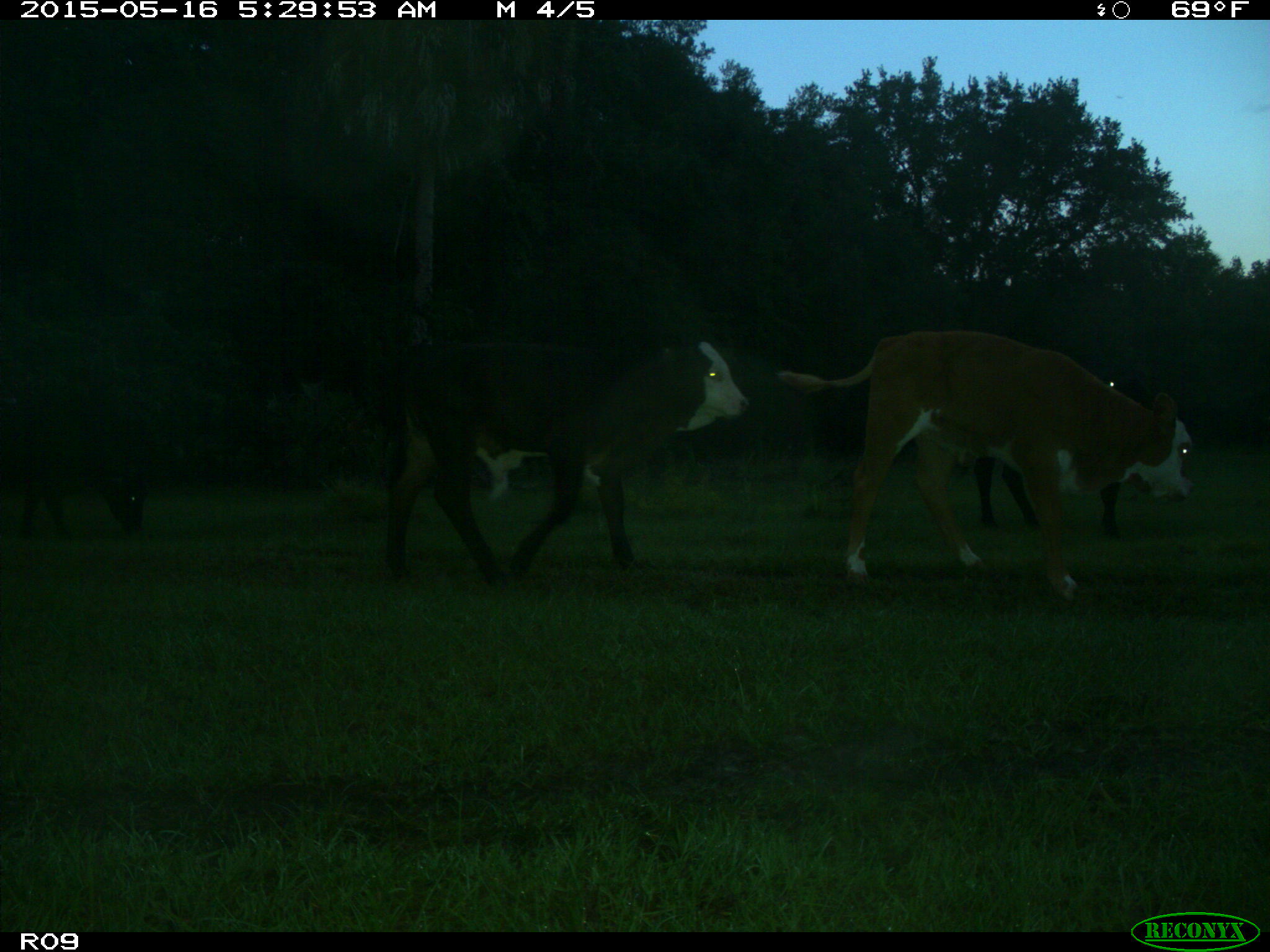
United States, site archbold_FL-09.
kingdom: Animalia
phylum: Chordata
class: Mammalia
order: Artiodactyla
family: Bovidae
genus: Bos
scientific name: Bos taurus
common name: domestic cow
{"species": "Bos taurus (domestic cow)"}